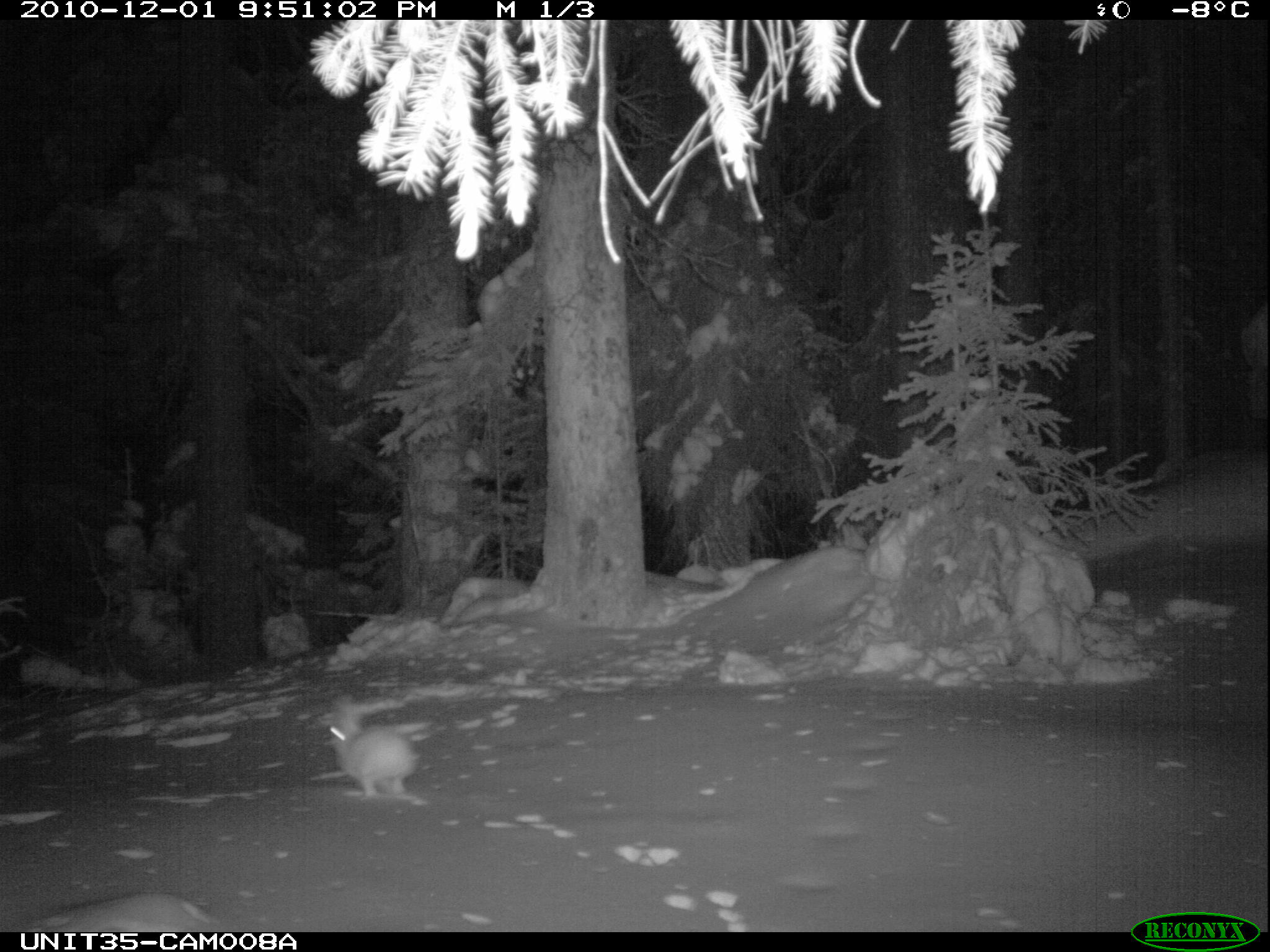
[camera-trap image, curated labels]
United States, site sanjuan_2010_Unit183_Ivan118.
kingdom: Animalia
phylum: Chordata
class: Mammalia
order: Lagomorpha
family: Leporidae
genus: Lepus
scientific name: Lepus americanus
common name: snowshoe hare